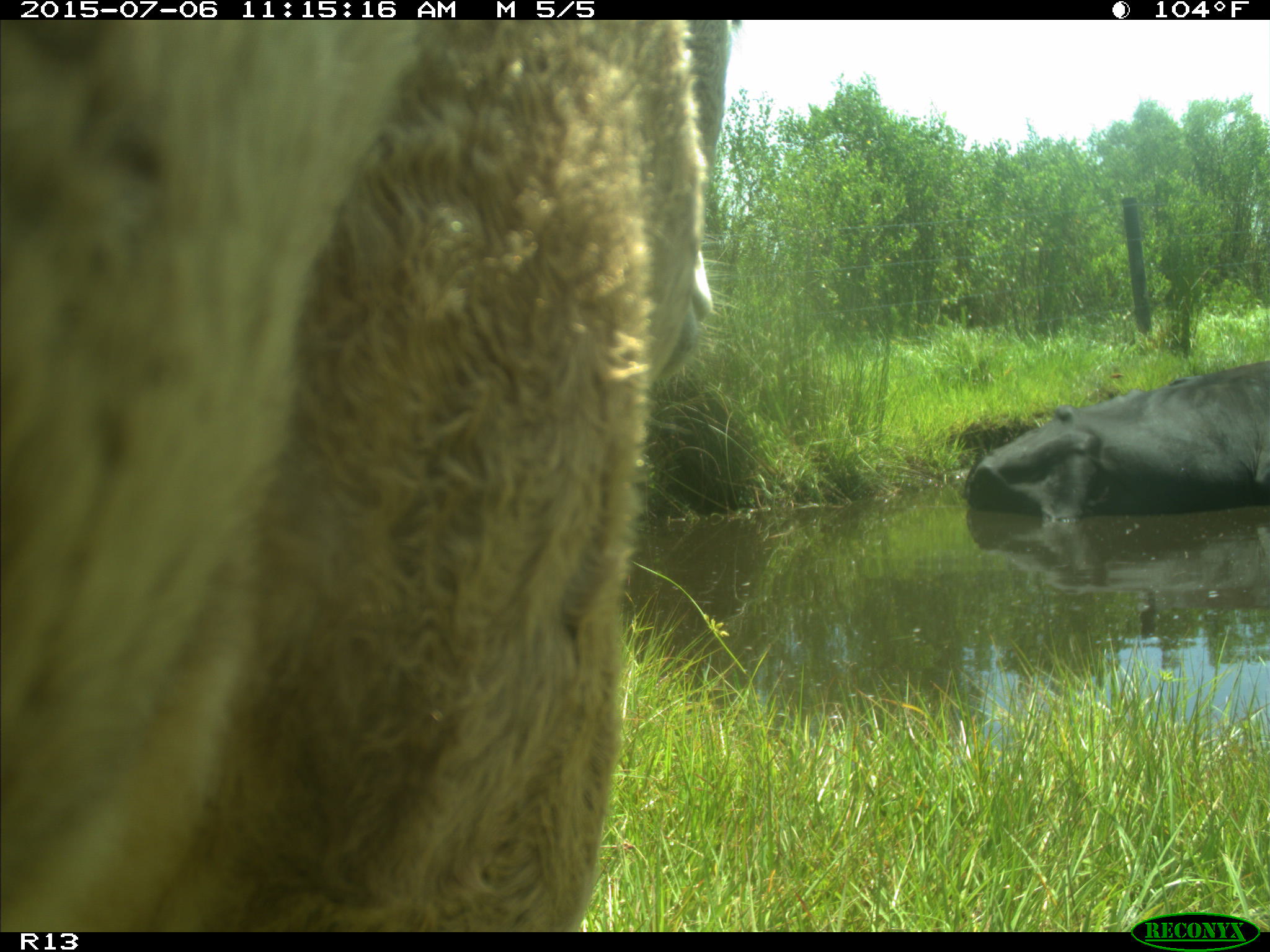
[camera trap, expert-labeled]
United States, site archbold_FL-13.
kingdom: Animalia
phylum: Chordata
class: Mammalia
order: Artiodactyla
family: Bovidae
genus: Bos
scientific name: Bos taurus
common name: domestic cow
Bos taurus (domestic cow).